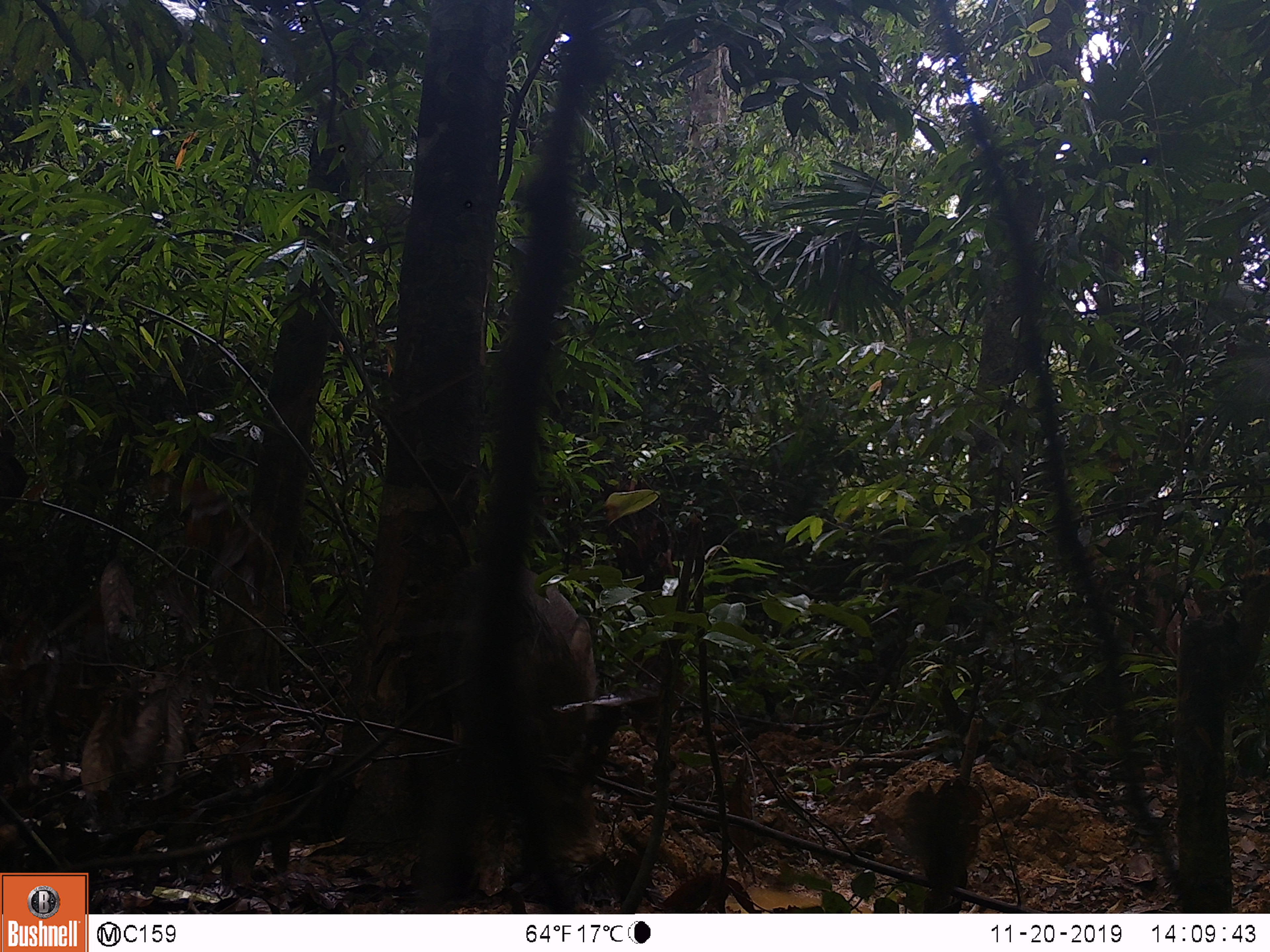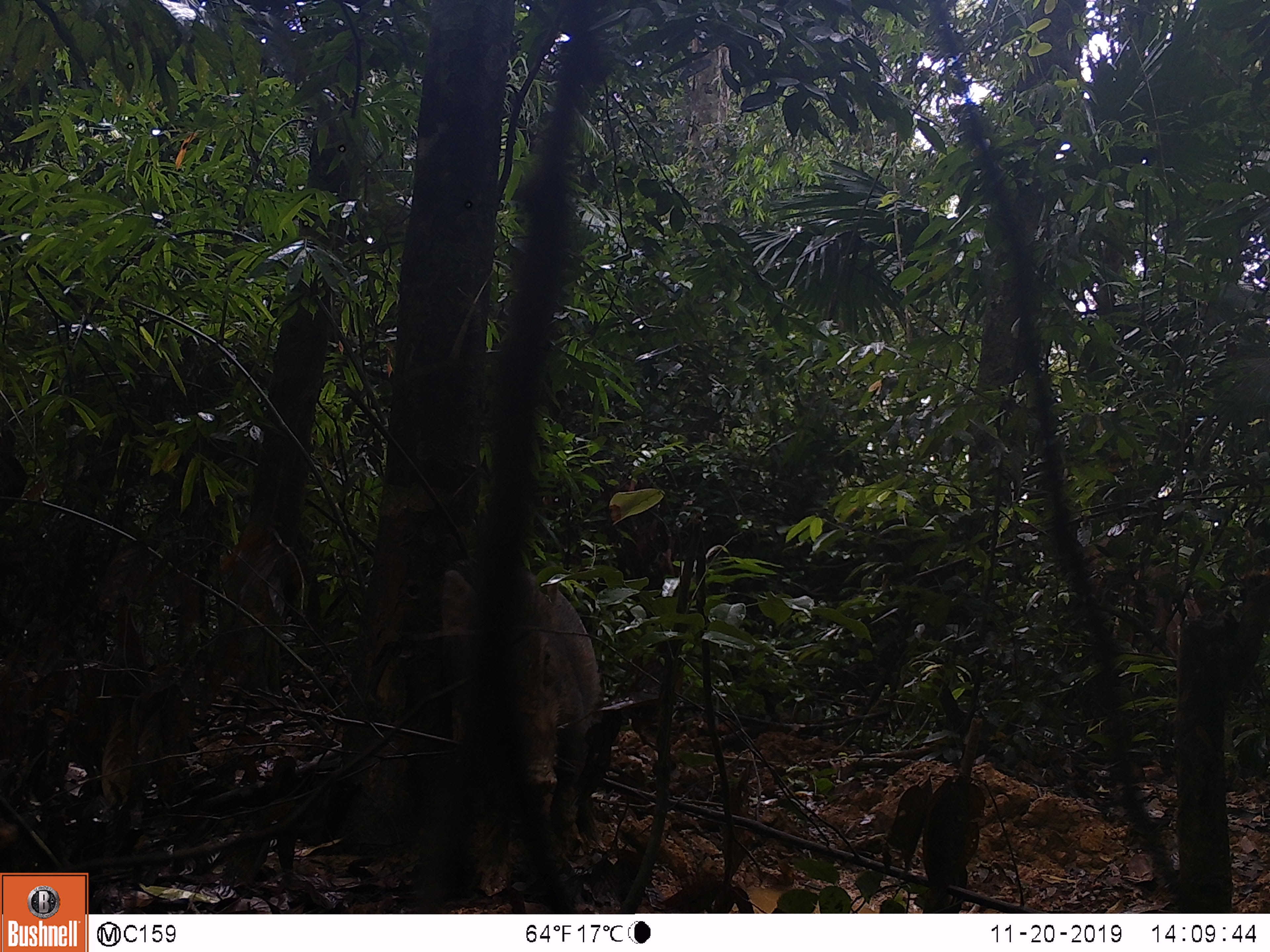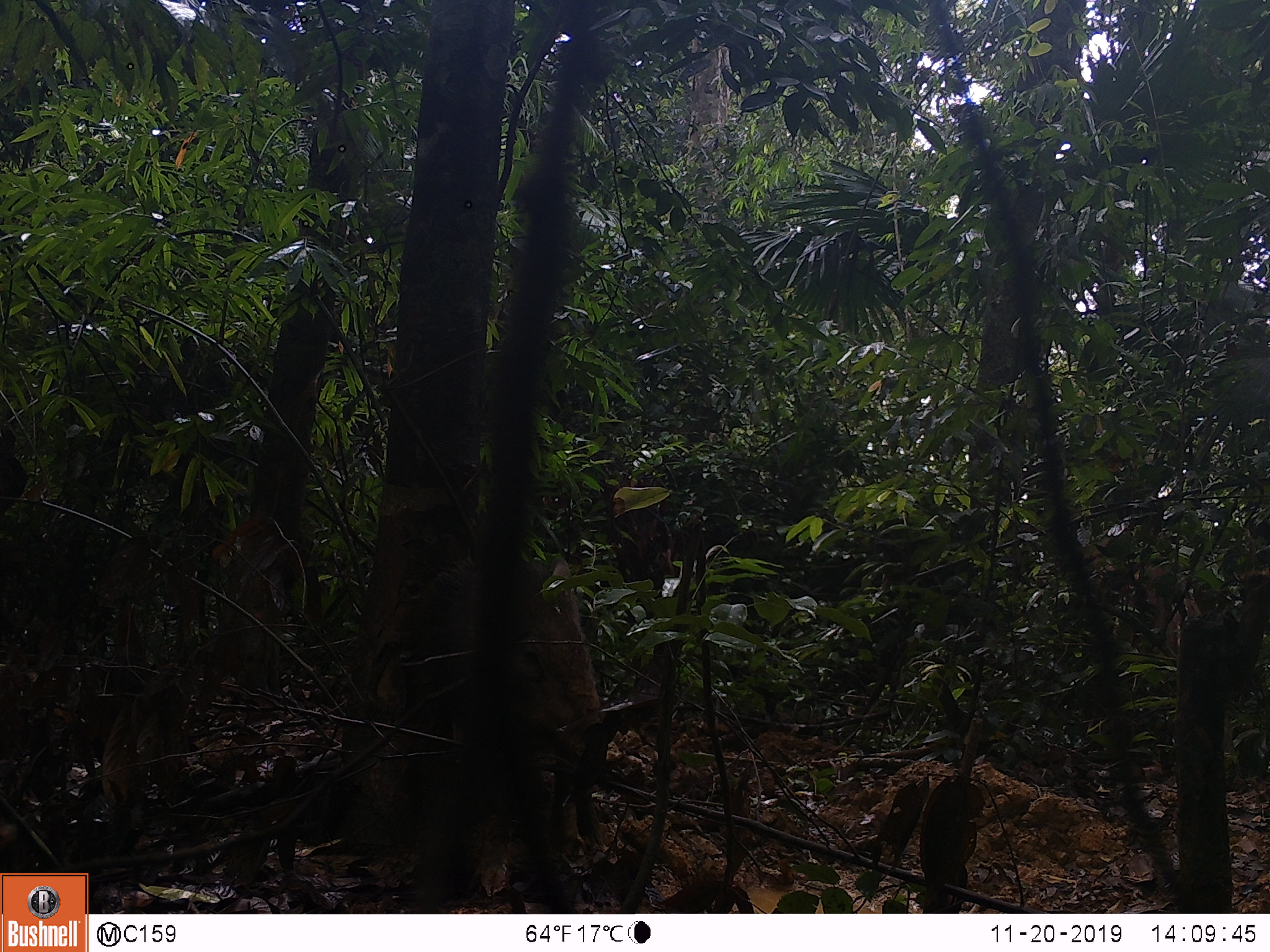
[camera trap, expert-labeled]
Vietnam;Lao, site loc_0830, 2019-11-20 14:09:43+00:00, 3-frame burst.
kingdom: Animalia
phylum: Chordata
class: Mammalia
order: Artiodactyla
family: Suidae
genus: Sus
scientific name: Sus scrofa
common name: eurasian wild pig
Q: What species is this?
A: Eurasian wild pig (Sus scrofa).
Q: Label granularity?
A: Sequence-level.